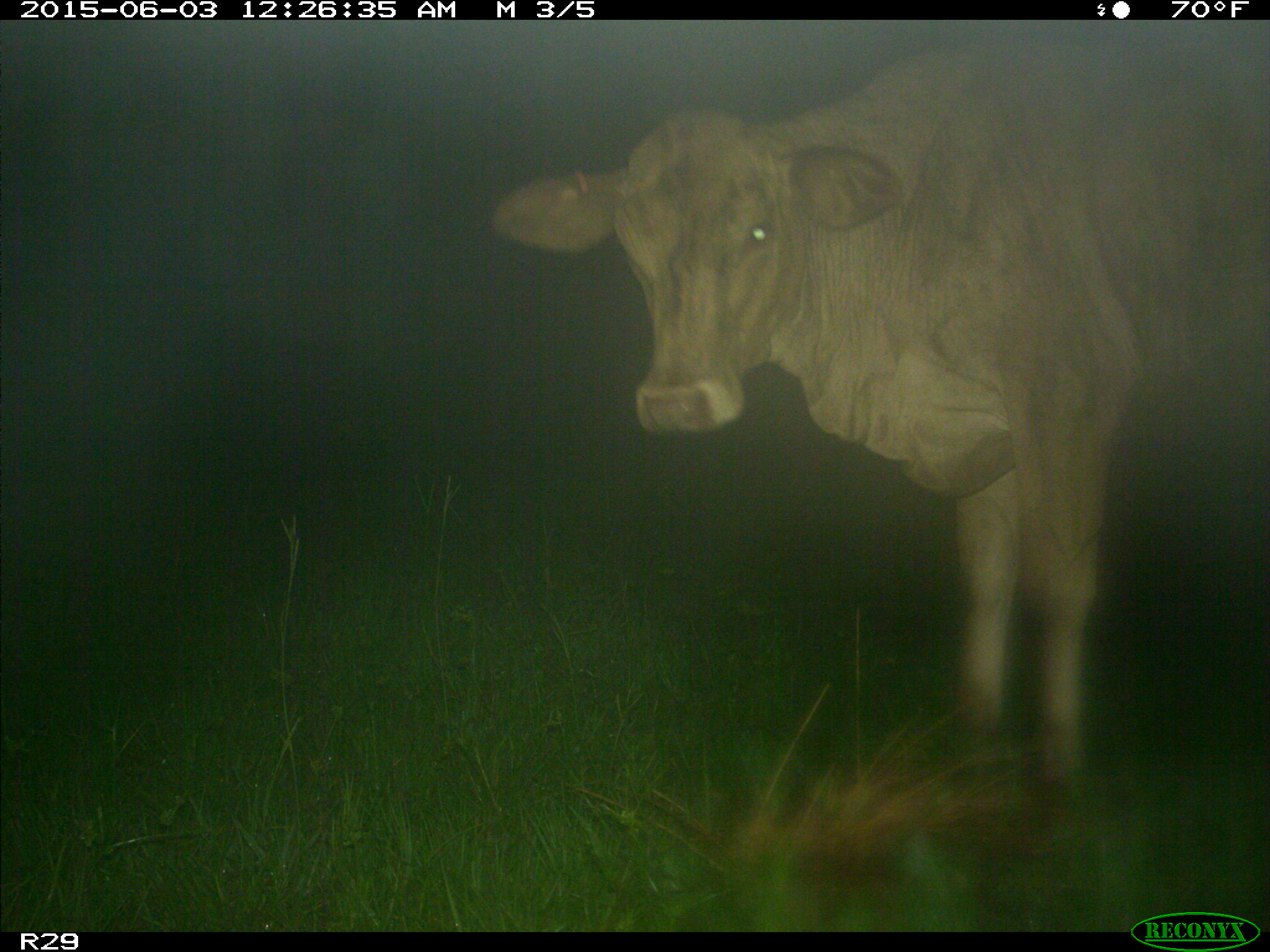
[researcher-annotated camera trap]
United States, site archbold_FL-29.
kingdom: Animalia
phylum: Chordata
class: Mammalia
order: Artiodactyla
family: Bovidae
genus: Bos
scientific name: Bos taurus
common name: domestic cow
Bos taurus (domestic cow).